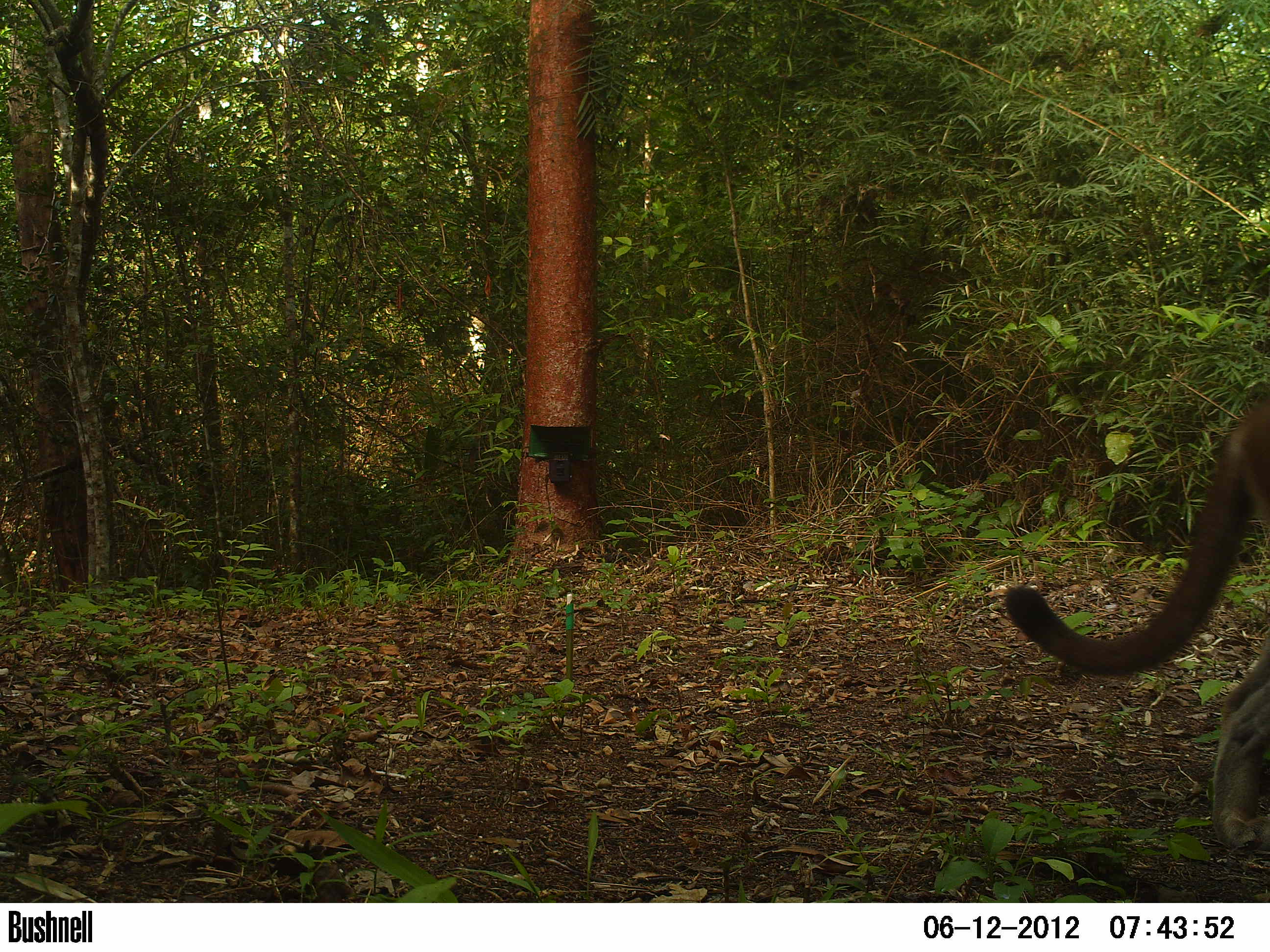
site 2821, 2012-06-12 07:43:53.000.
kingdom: Animalia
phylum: Chordata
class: Mammalia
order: Carnivora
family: Felidae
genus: Puma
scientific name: Puma concolor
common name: mountain lion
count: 1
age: adult